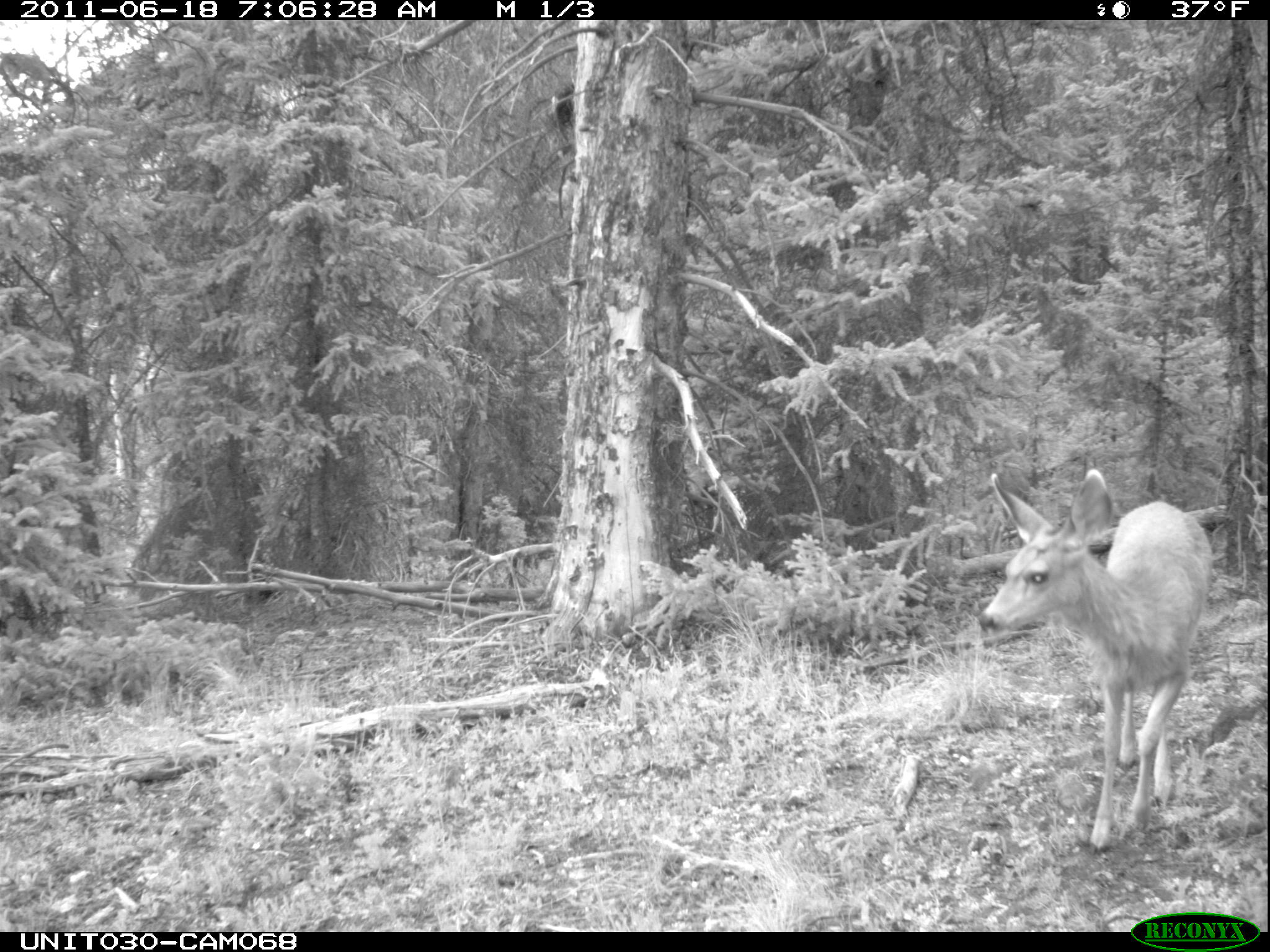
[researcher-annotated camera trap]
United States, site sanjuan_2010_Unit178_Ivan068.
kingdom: Animalia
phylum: Chordata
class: Mammalia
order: Artiodactyla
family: Cervidae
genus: Odocoileus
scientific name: Odocoileus hemionus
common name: mule deer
Odocoileus hemionus (mule deer).